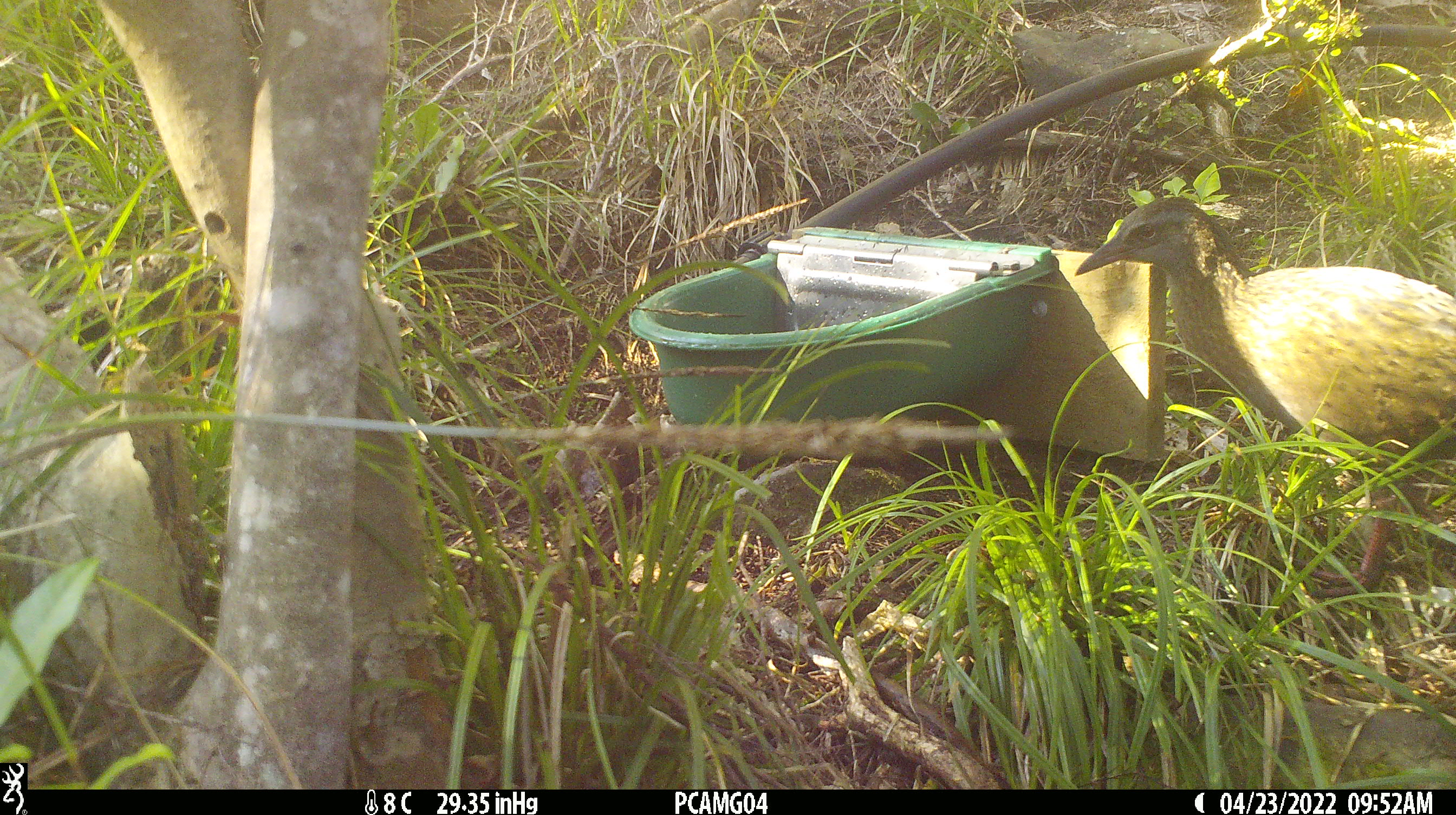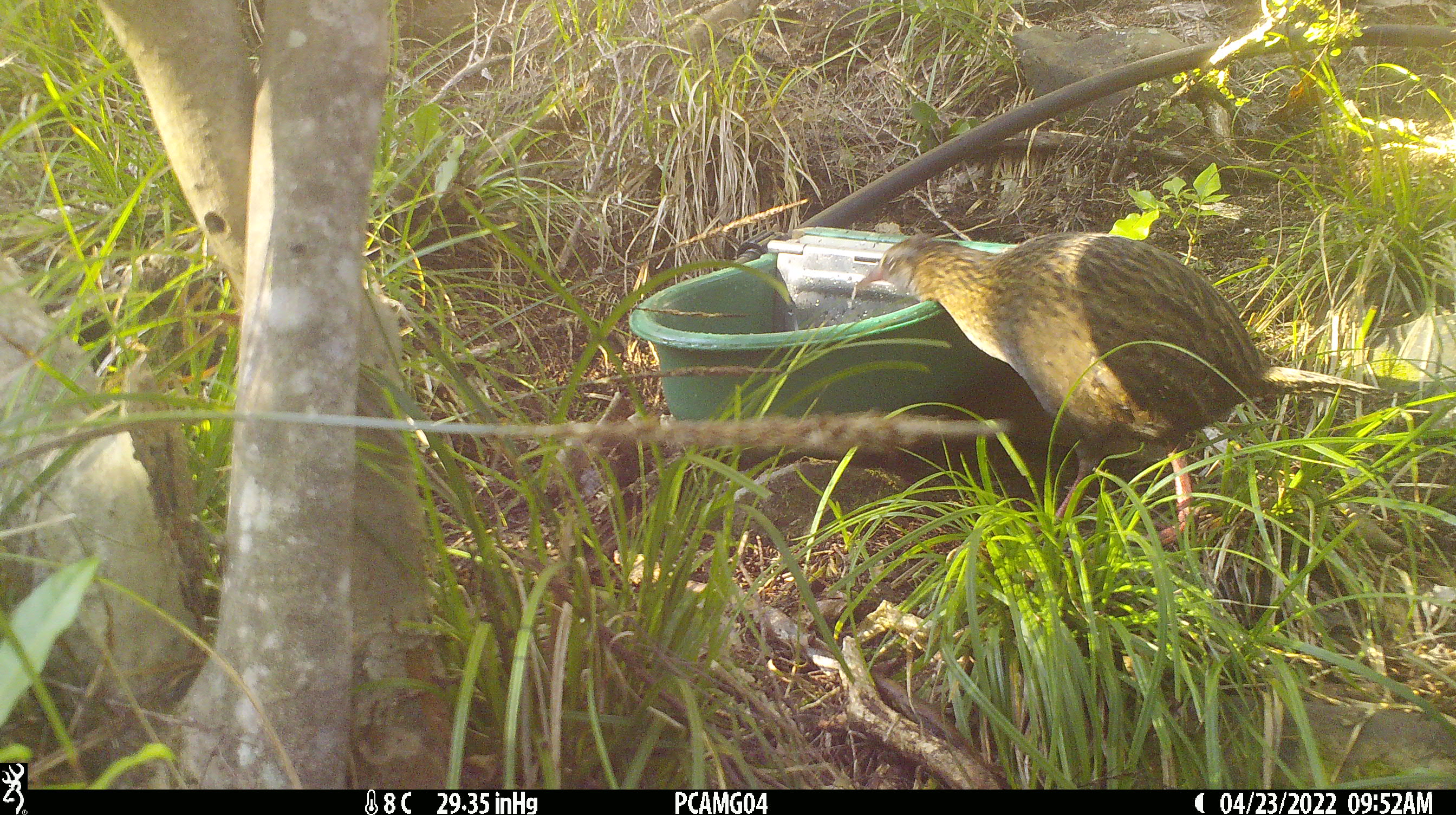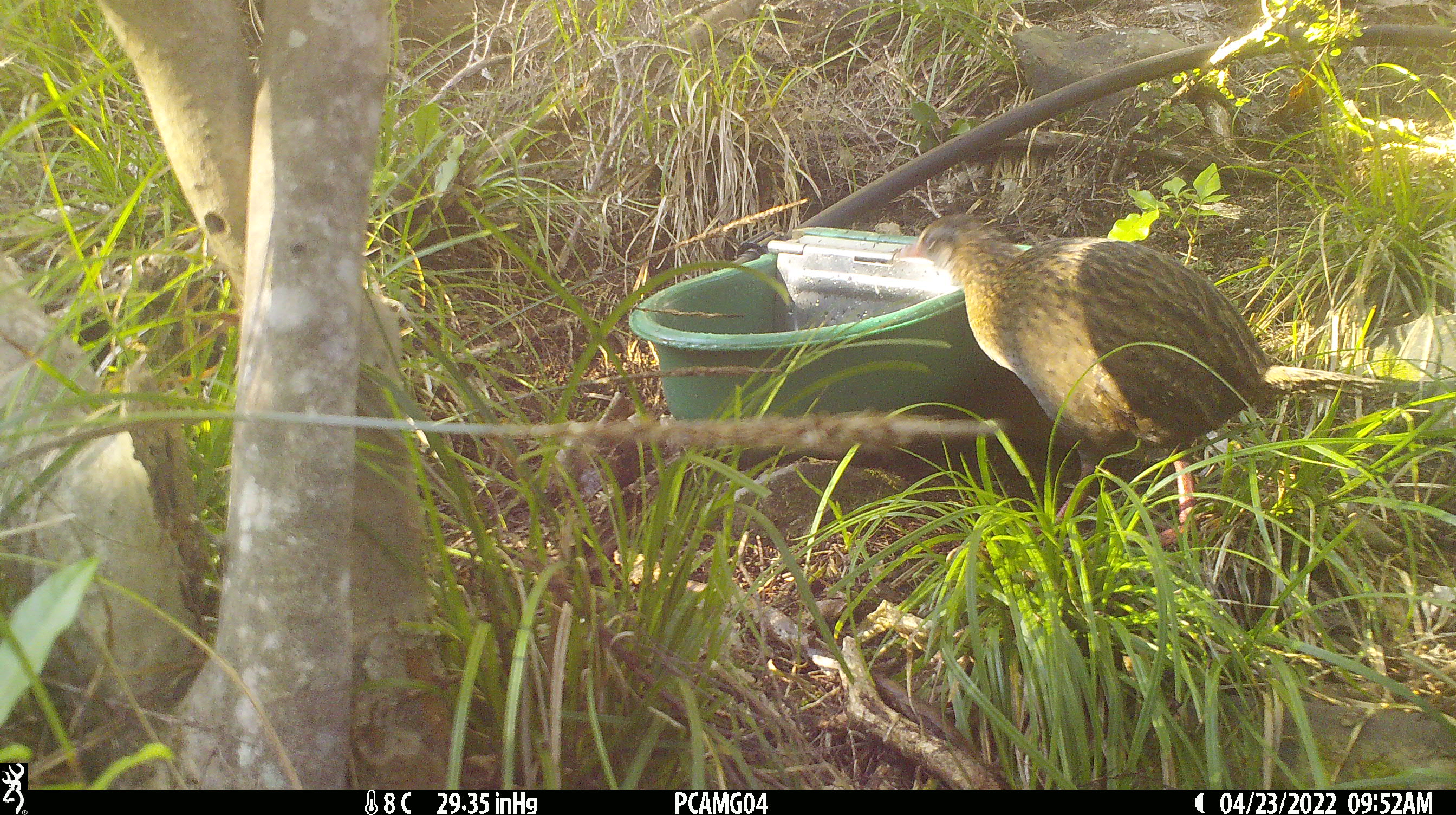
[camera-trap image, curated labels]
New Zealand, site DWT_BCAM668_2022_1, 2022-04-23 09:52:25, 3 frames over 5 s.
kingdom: Animalia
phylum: Chordata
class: Aves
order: Gruiformes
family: Rallidae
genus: Gallirallus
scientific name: Gallirallus australis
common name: weka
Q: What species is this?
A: Weka (Gallirallus australis).